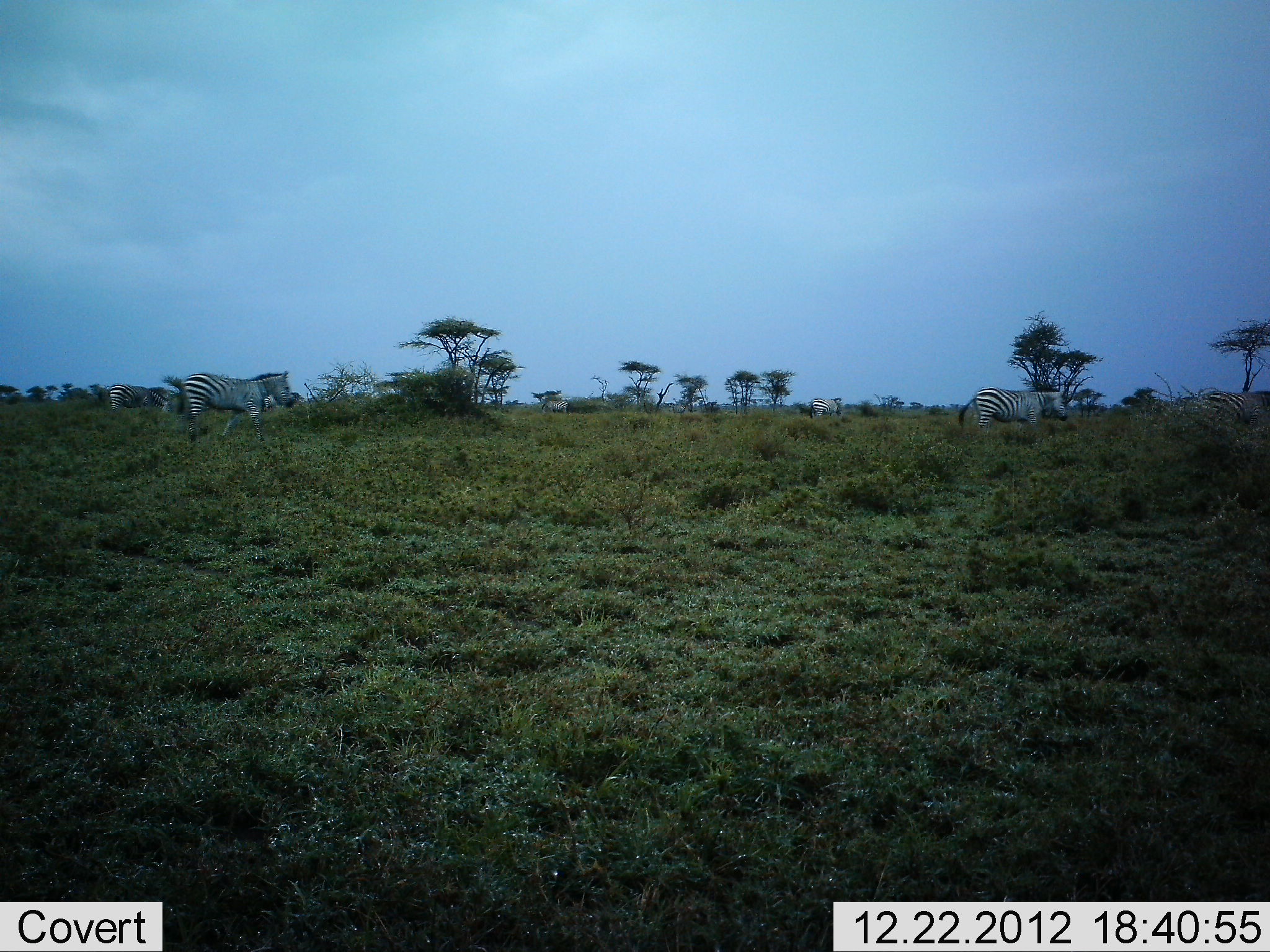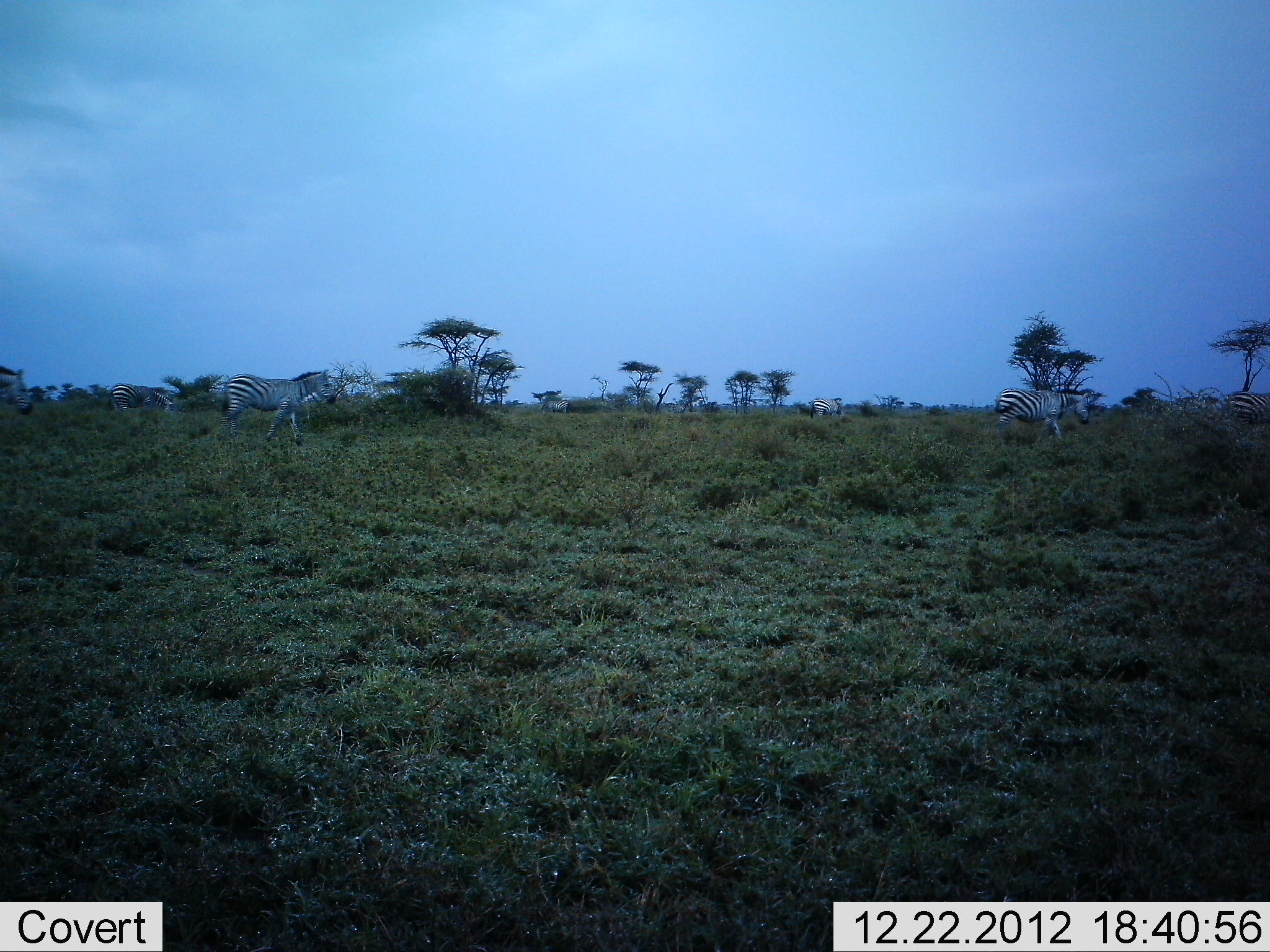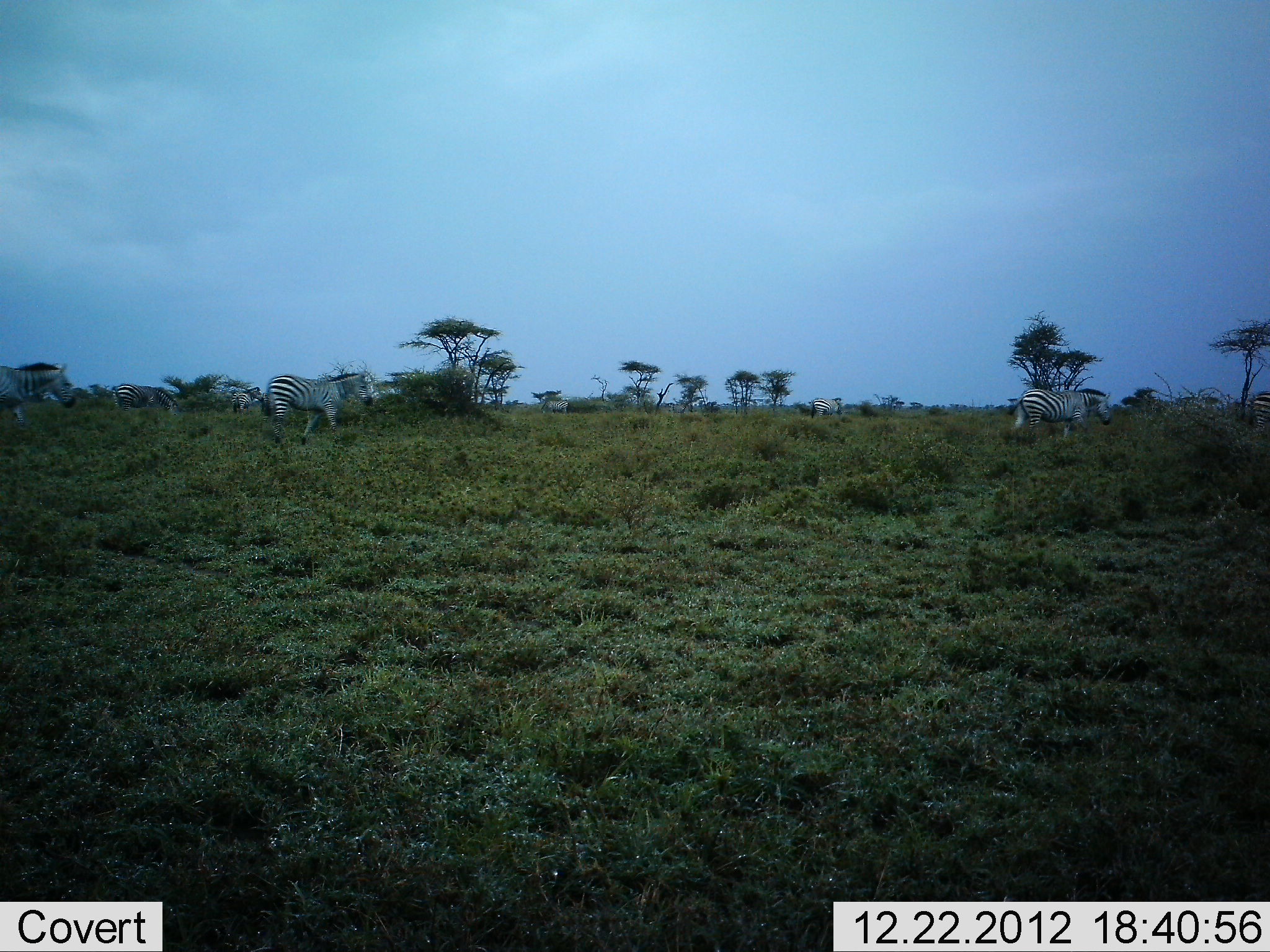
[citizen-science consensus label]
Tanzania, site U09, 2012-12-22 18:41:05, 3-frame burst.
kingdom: Animalia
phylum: Chordata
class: Mammalia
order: Perissodactyla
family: Equidae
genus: Equus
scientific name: Equus quagga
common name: plains zebra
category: zebra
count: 6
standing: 10%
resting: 0%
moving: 100%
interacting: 0%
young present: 0%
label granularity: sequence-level